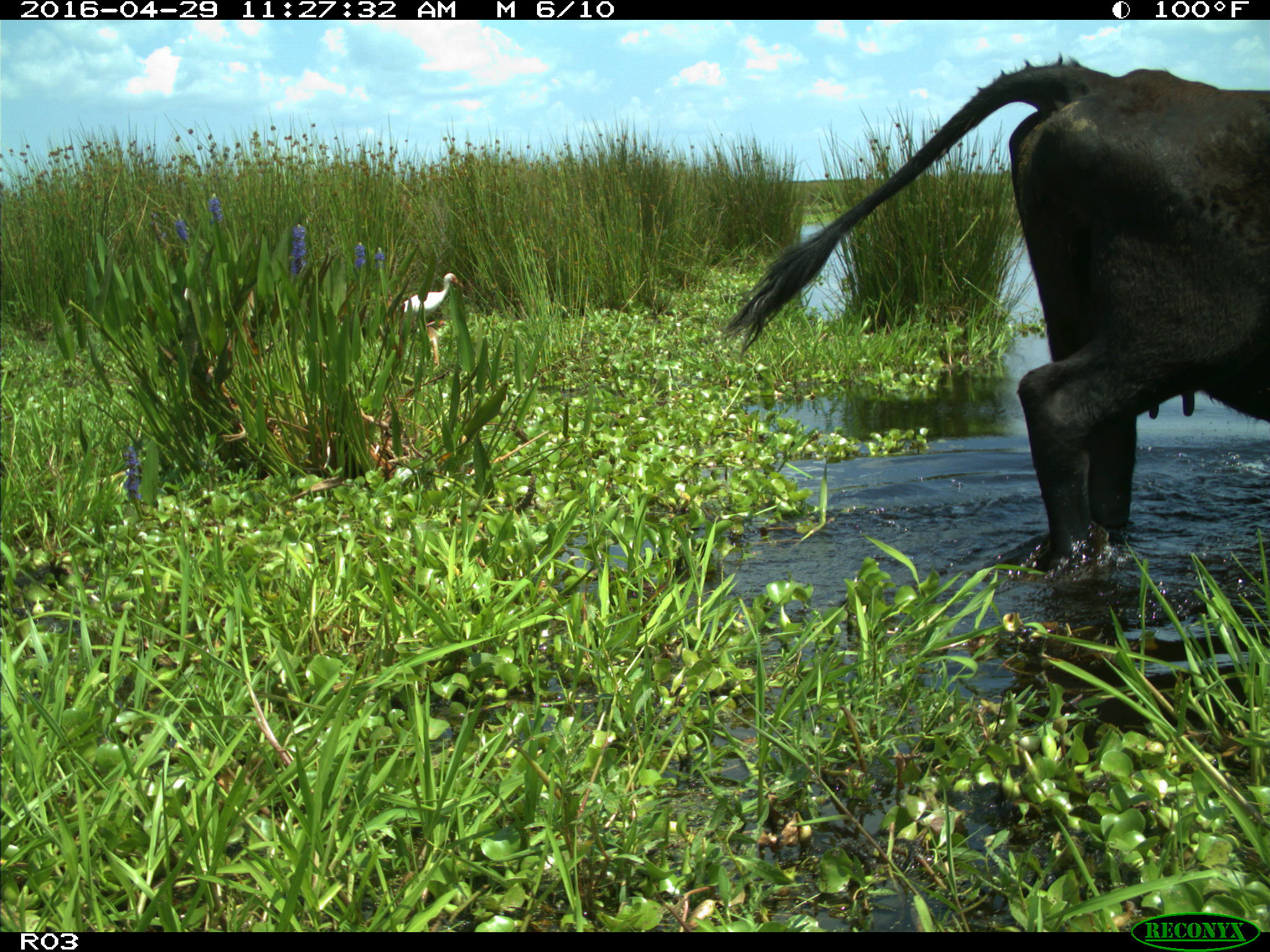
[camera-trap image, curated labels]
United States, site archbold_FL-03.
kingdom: Animalia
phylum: Chordata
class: Mammalia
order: Artiodactyla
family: Bovidae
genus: Bos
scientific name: Bos taurus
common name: domestic cow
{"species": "Bos taurus (domestic cow)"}